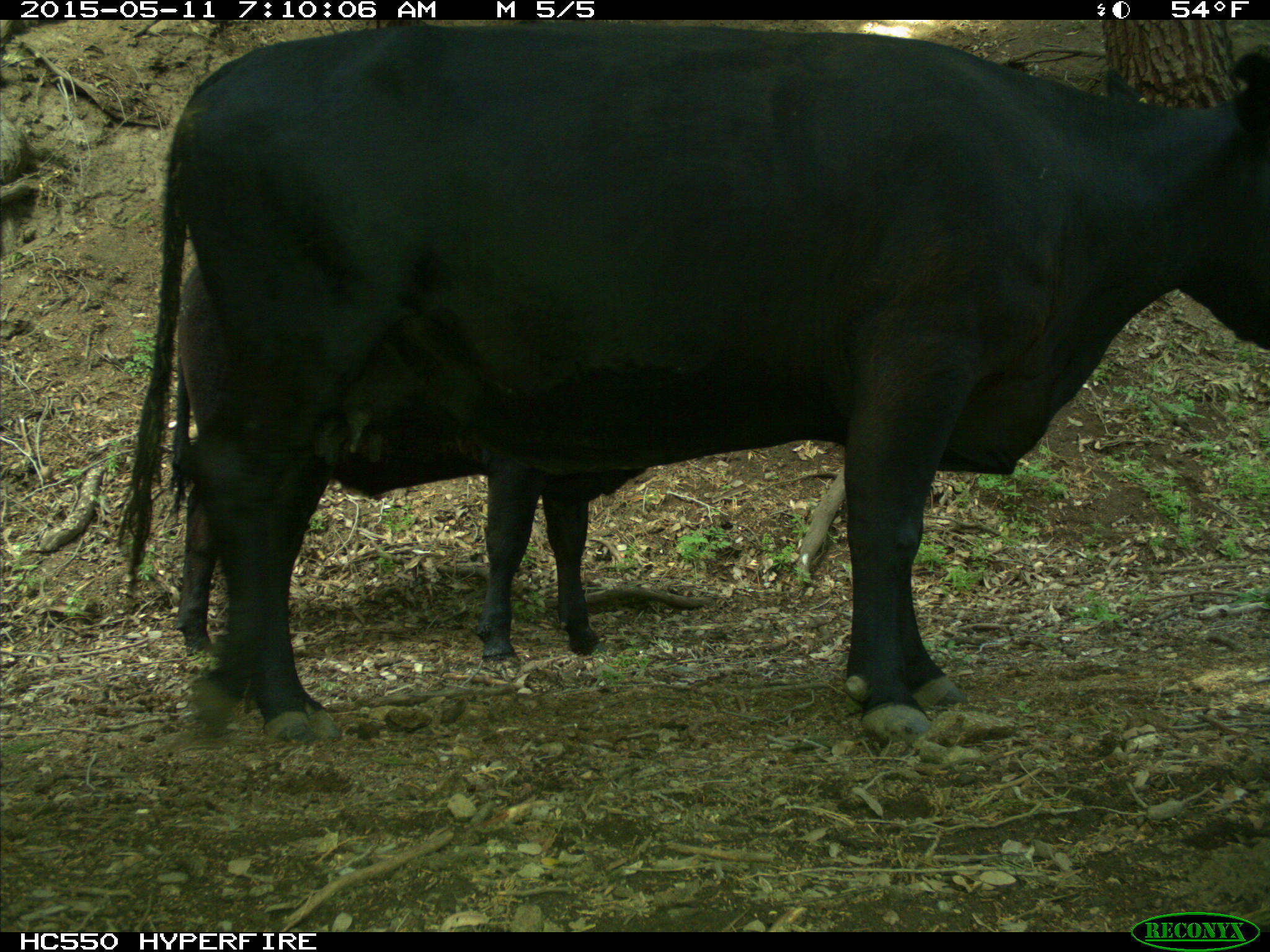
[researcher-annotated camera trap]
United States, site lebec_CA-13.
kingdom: Animalia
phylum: Chordata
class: Mammalia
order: Artiodactyla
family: Bovidae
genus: Bos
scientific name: Bos taurus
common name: domestic cow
Bos taurus (domestic cow).